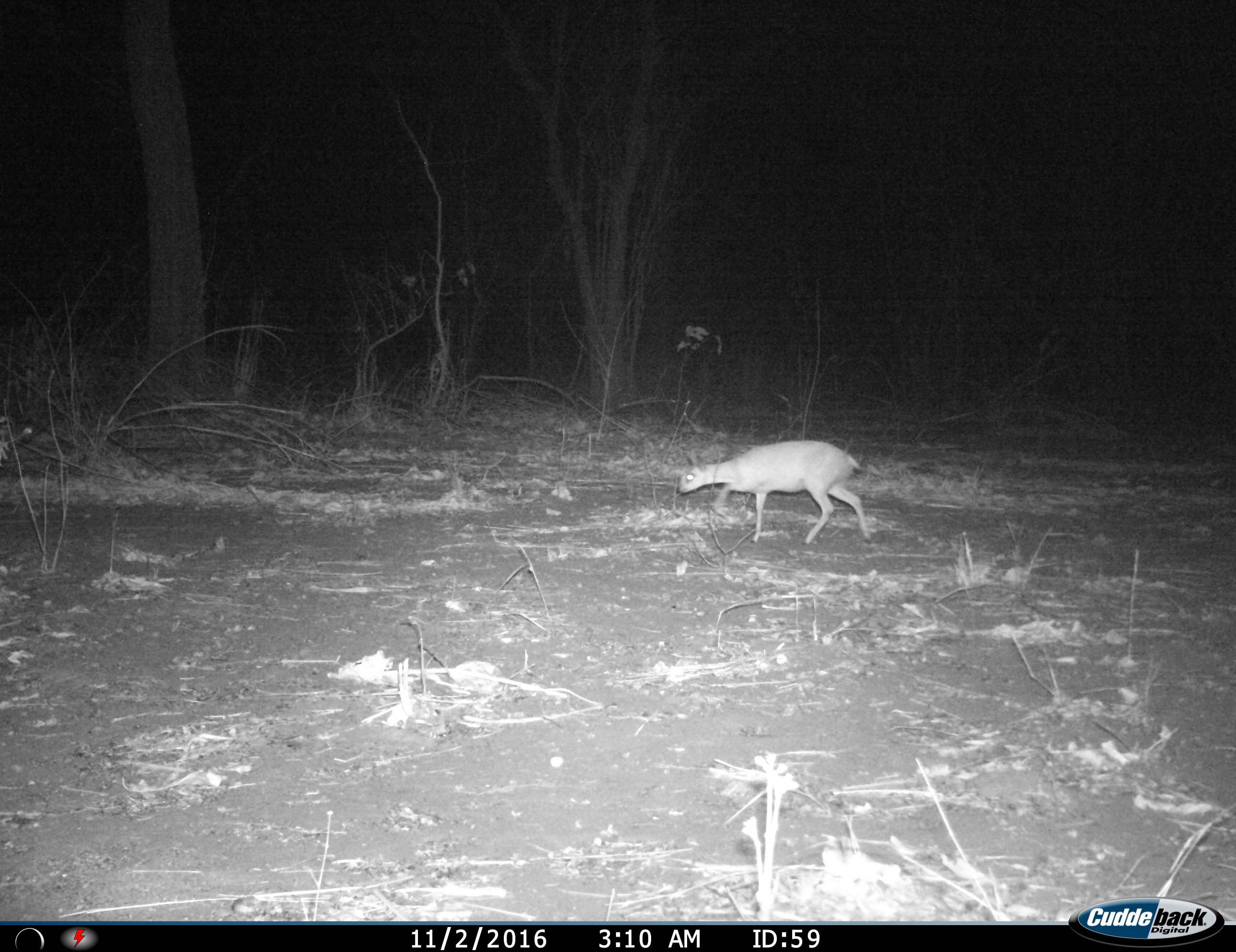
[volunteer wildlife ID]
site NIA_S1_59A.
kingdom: Animalia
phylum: Chordata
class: Mammalia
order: Artiodactyla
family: Bovidae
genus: Madoqua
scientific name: Madoqua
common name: dik-dik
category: dikdik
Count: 1.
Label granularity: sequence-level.